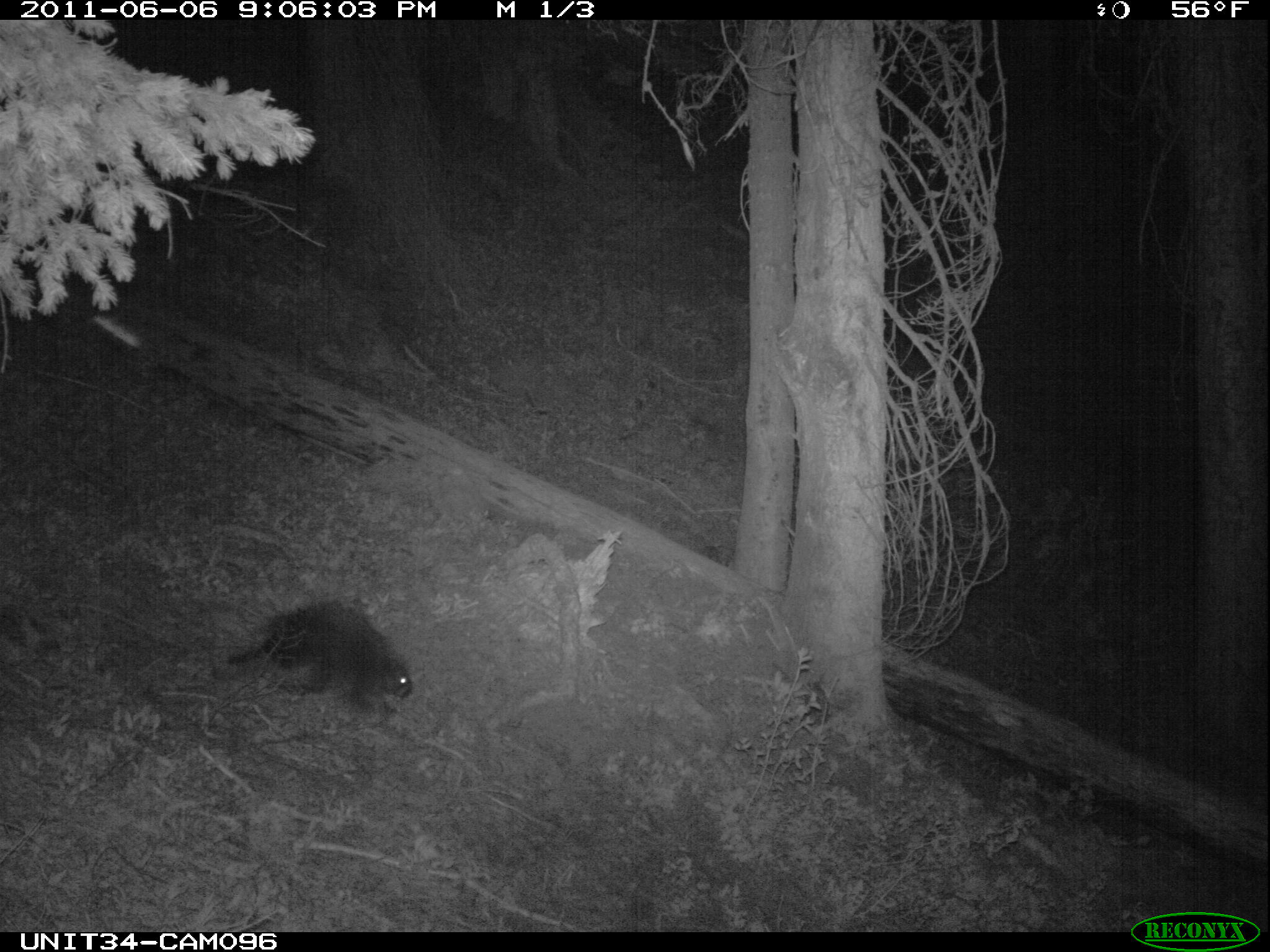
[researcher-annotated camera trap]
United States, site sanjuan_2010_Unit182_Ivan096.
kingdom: Animalia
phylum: Chordata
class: Mammalia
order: Rodentia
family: Erethizontidae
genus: Erethizon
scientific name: Erethizon dorsatum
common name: north american porcupine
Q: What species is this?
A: Erethizon dorsatum (north american porcupine).